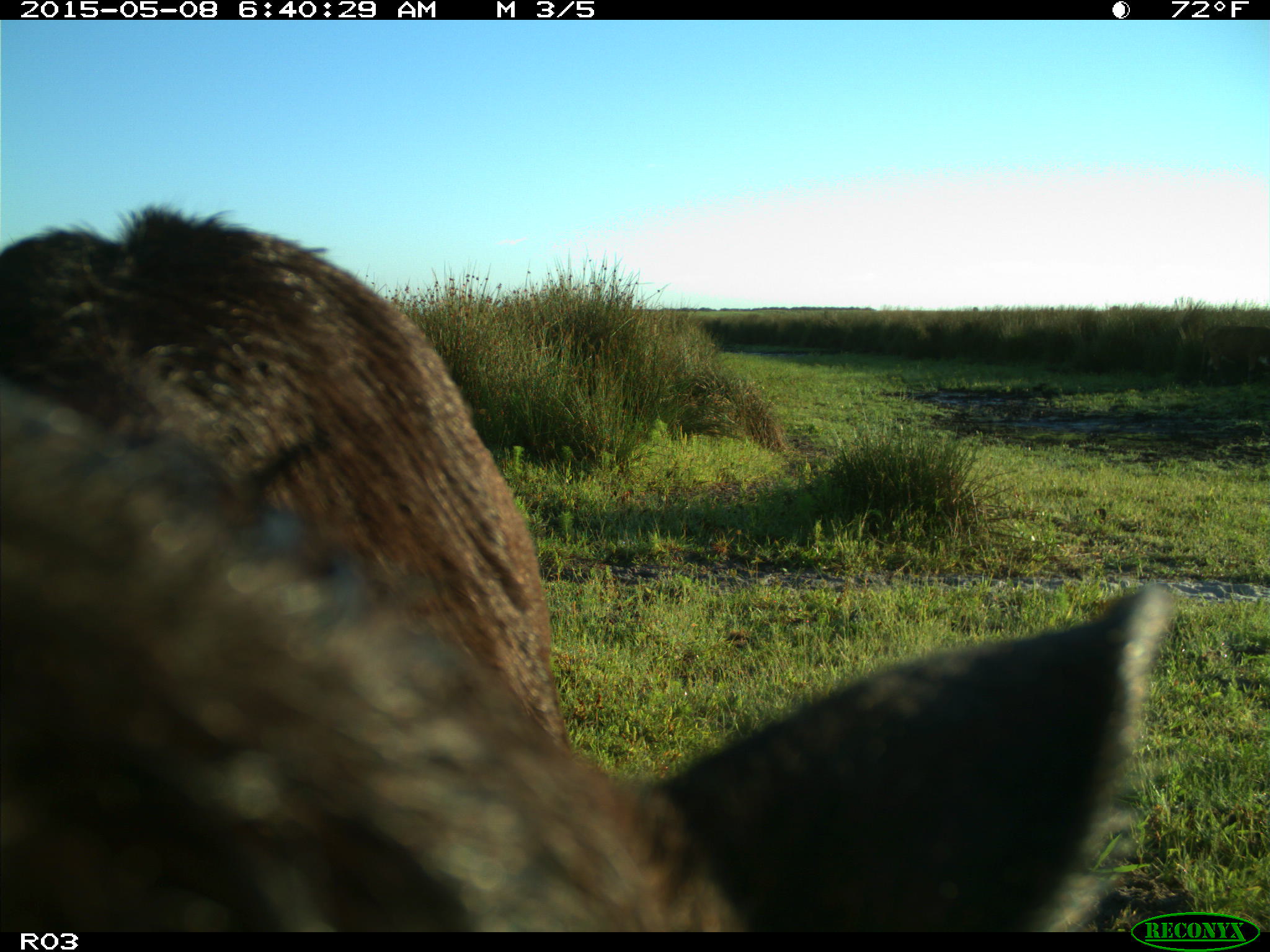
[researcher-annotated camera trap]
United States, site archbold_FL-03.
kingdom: Animalia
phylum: Chordata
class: Mammalia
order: Artiodactyla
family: Bovidae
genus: Bos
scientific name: Bos taurus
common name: domestic cow